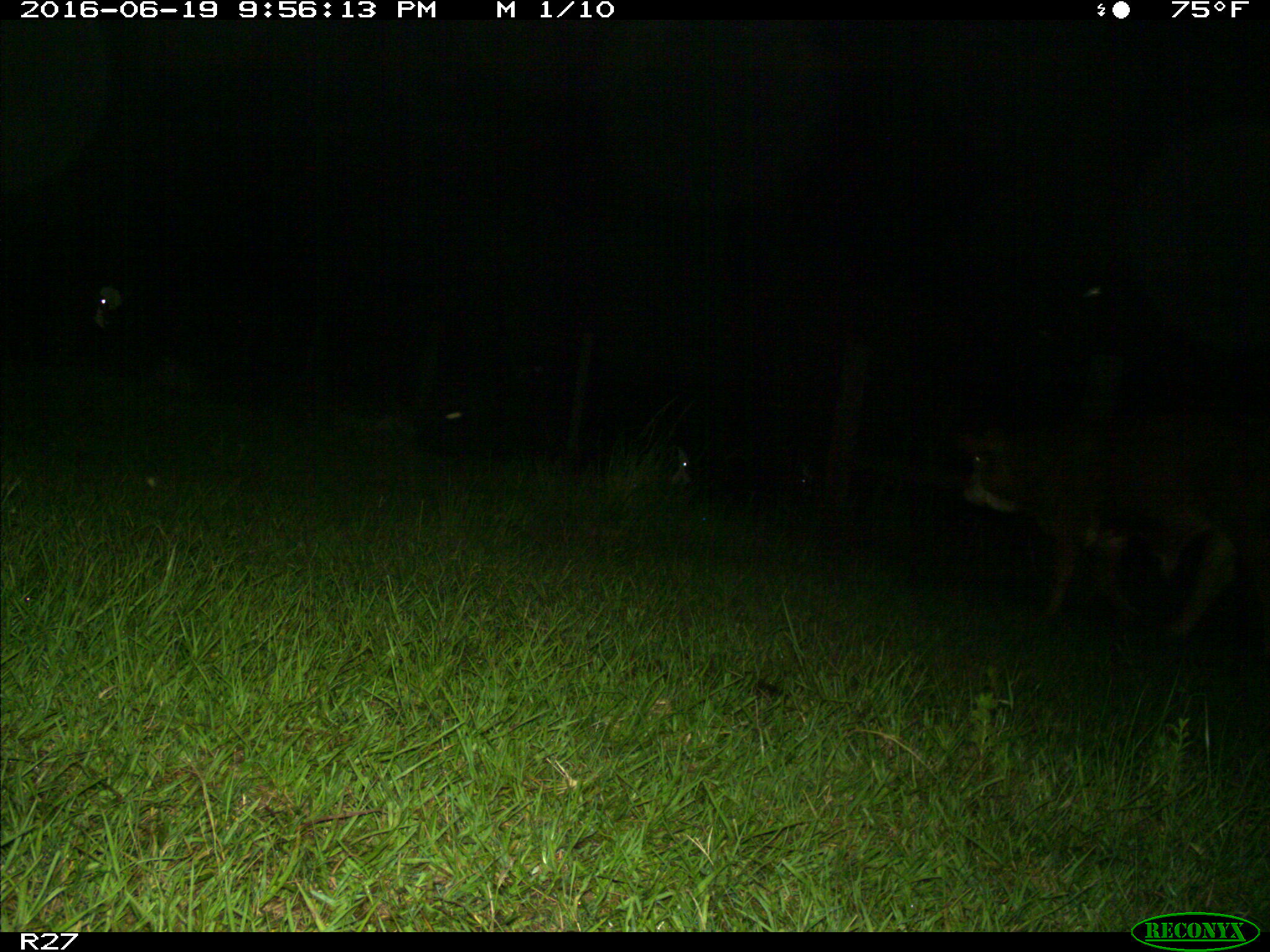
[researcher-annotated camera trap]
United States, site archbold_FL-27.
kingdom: Animalia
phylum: Chordata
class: Mammalia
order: Artiodactyla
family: Bovidae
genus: Bos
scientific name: Bos taurus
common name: domestic cow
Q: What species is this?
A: Bos taurus (domestic cow).